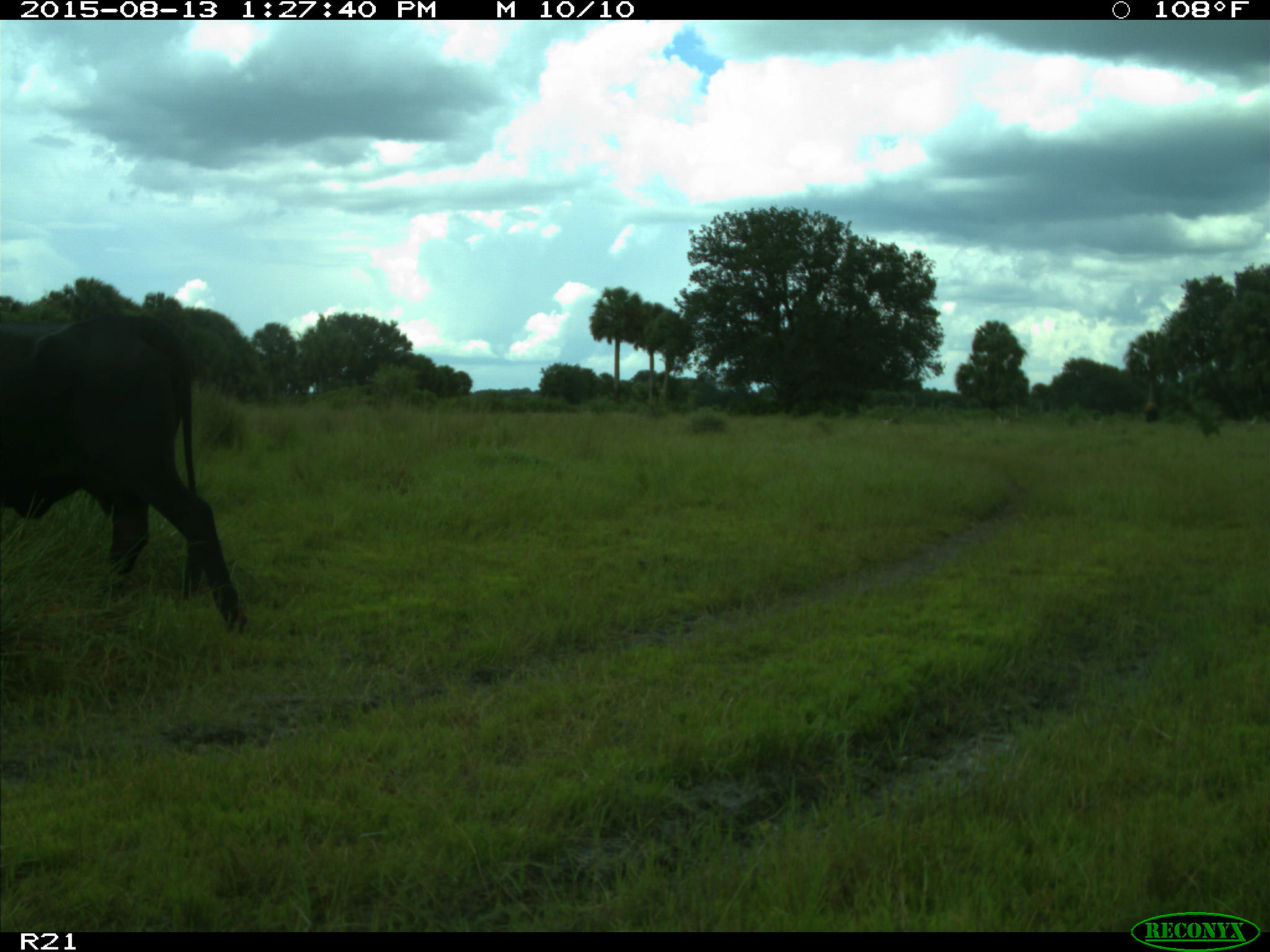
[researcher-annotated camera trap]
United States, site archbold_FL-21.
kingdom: Animalia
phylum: Chordata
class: Mammalia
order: Artiodactyla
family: Bovidae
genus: Bos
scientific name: Bos taurus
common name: domestic cow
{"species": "Bos taurus (domestic cow)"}